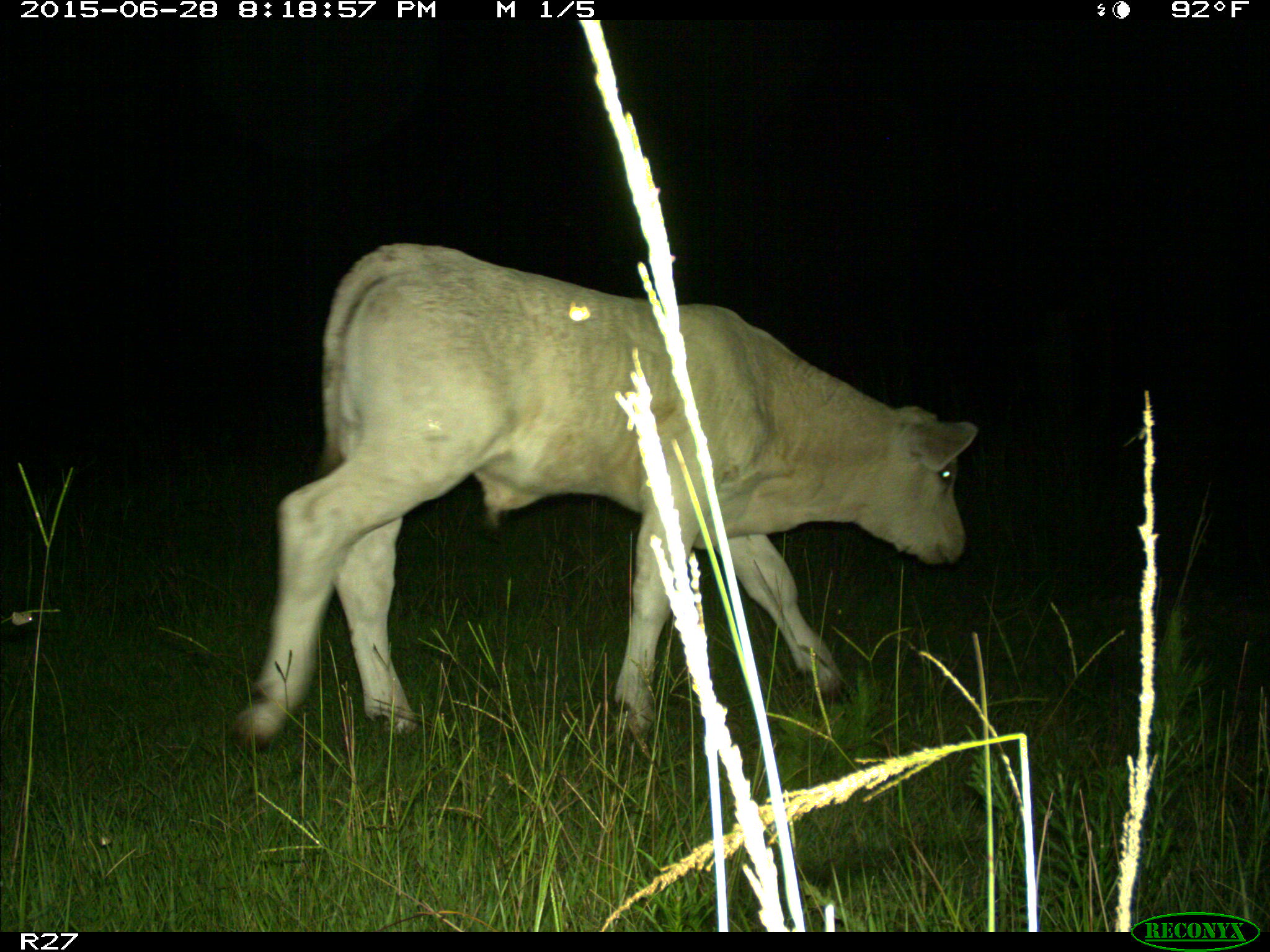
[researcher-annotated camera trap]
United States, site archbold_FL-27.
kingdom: Animalia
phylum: Chordata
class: Mammalia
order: Artiodactyla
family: Bovidae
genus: Bos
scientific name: Bos taurus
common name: domestic cow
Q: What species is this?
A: Bos taurus (domestic cow).